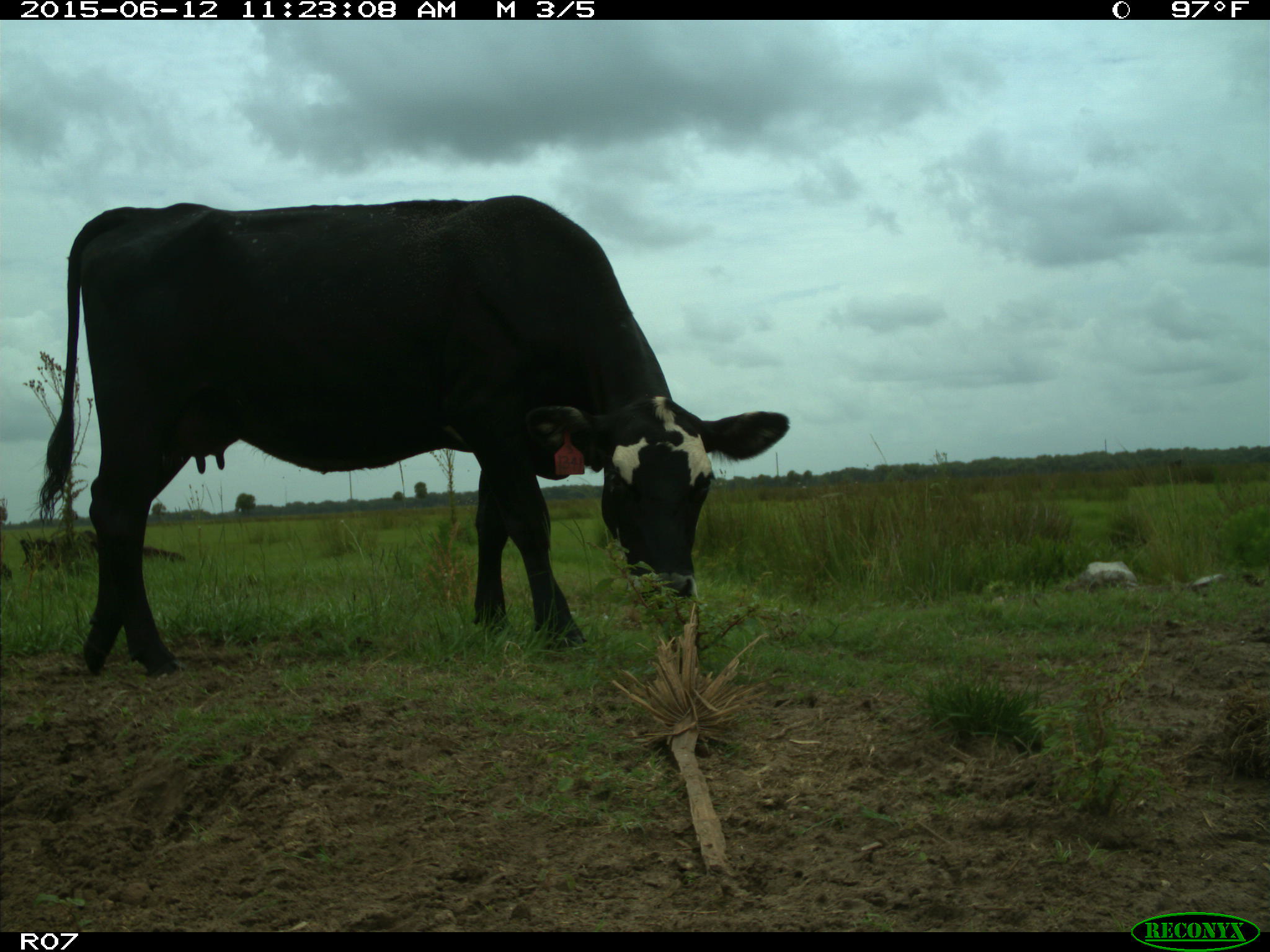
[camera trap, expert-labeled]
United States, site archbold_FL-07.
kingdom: Animalia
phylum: Chordata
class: Mammalia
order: Artiodactyla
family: Bovidae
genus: Bos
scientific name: Bos taurus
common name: domestic cow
Bos taurus (domestic cow).